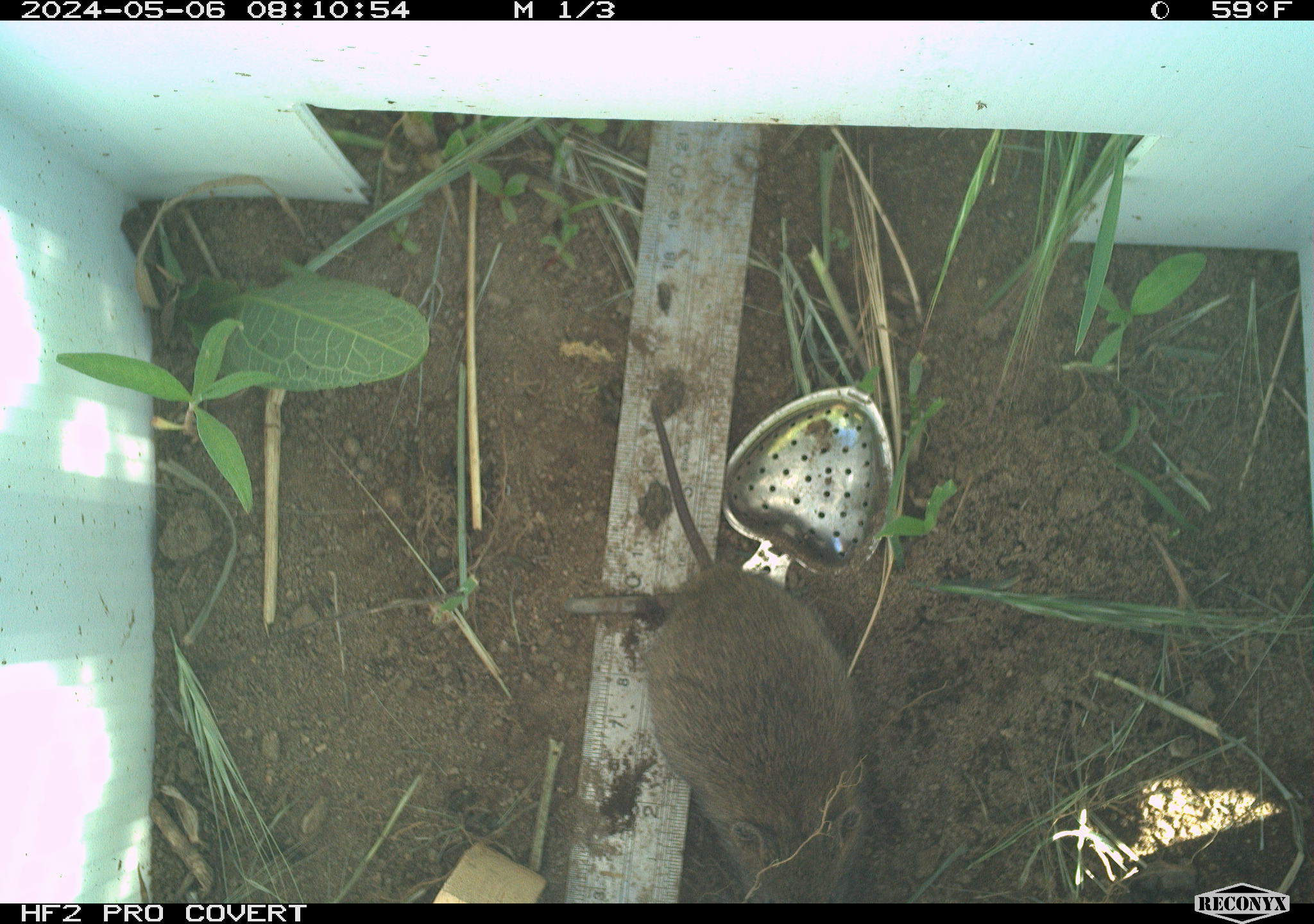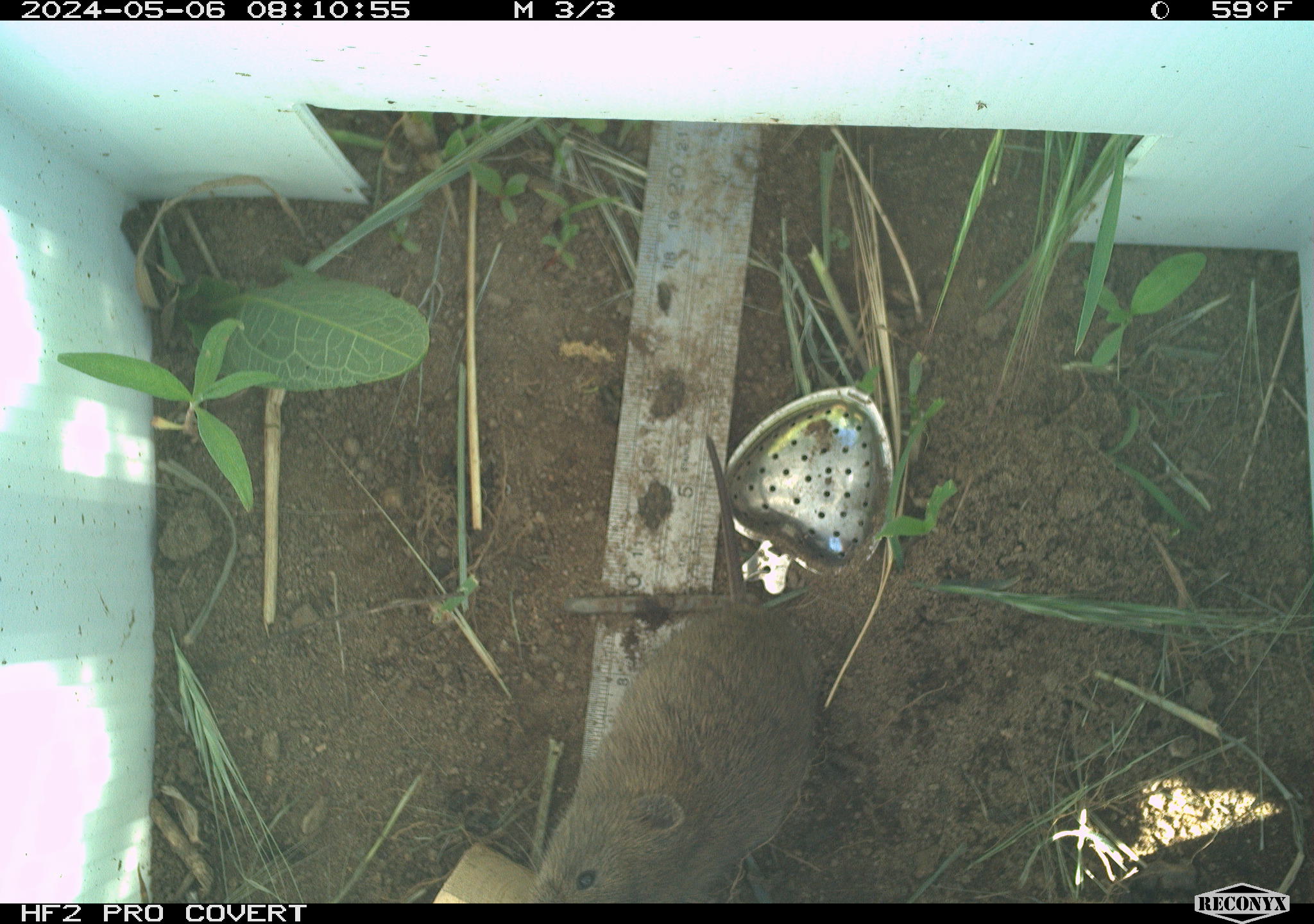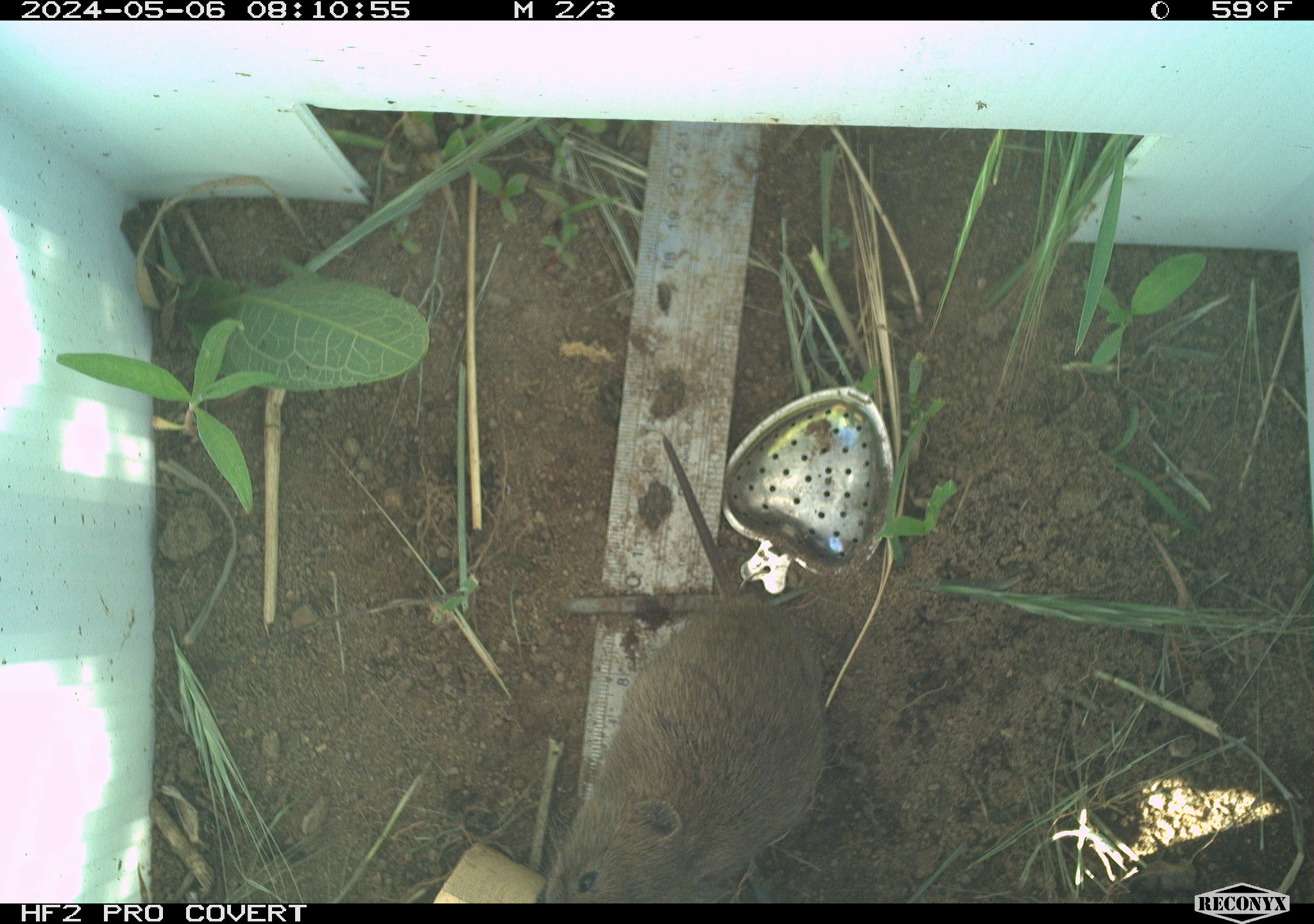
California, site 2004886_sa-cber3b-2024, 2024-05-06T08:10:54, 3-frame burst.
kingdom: Animalia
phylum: Chordata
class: Mammalia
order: Rodentia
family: Cricetidae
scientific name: Arvicolinae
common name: voles, lemmings, and muskrats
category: arvicolinae subfamily